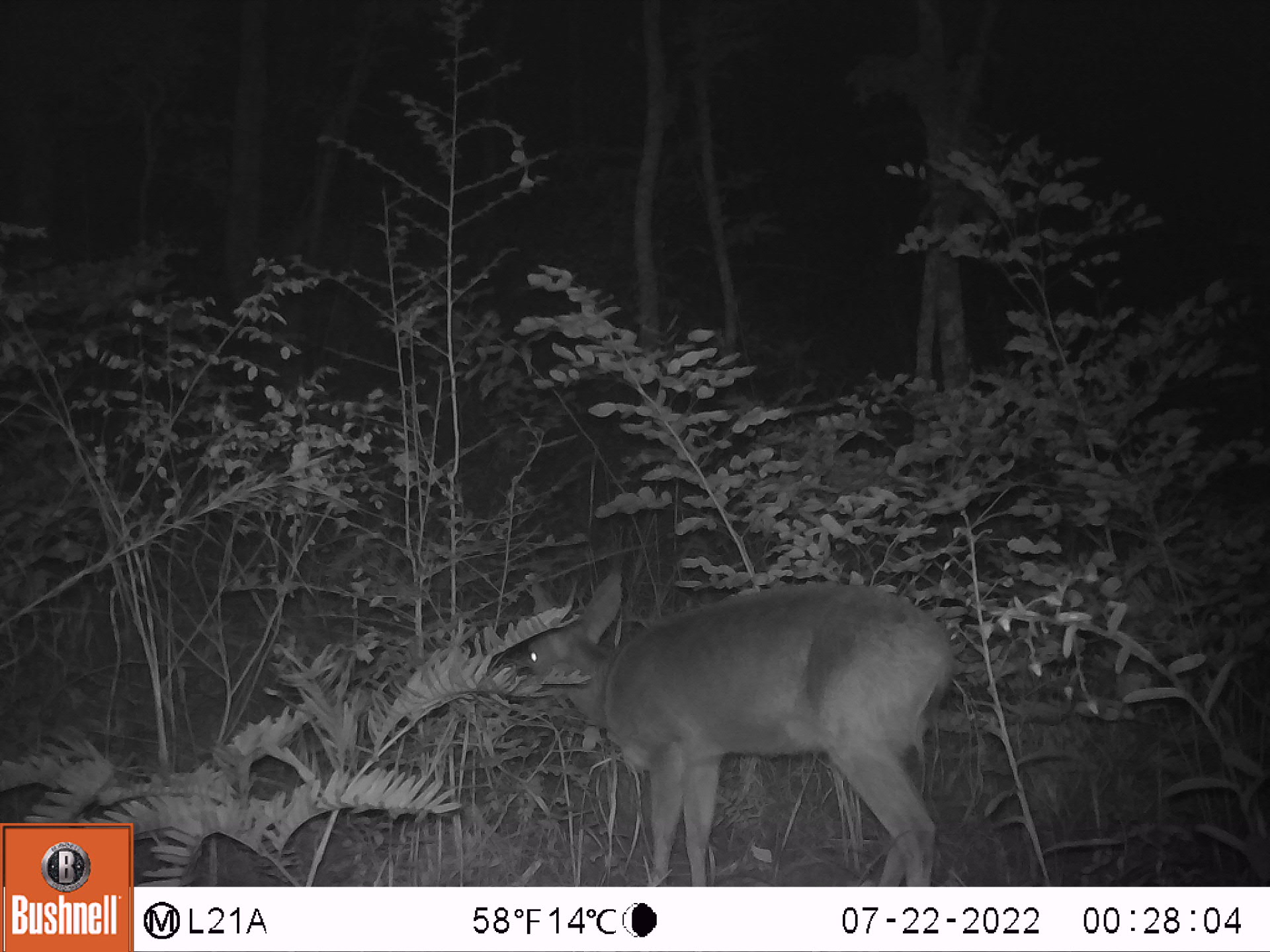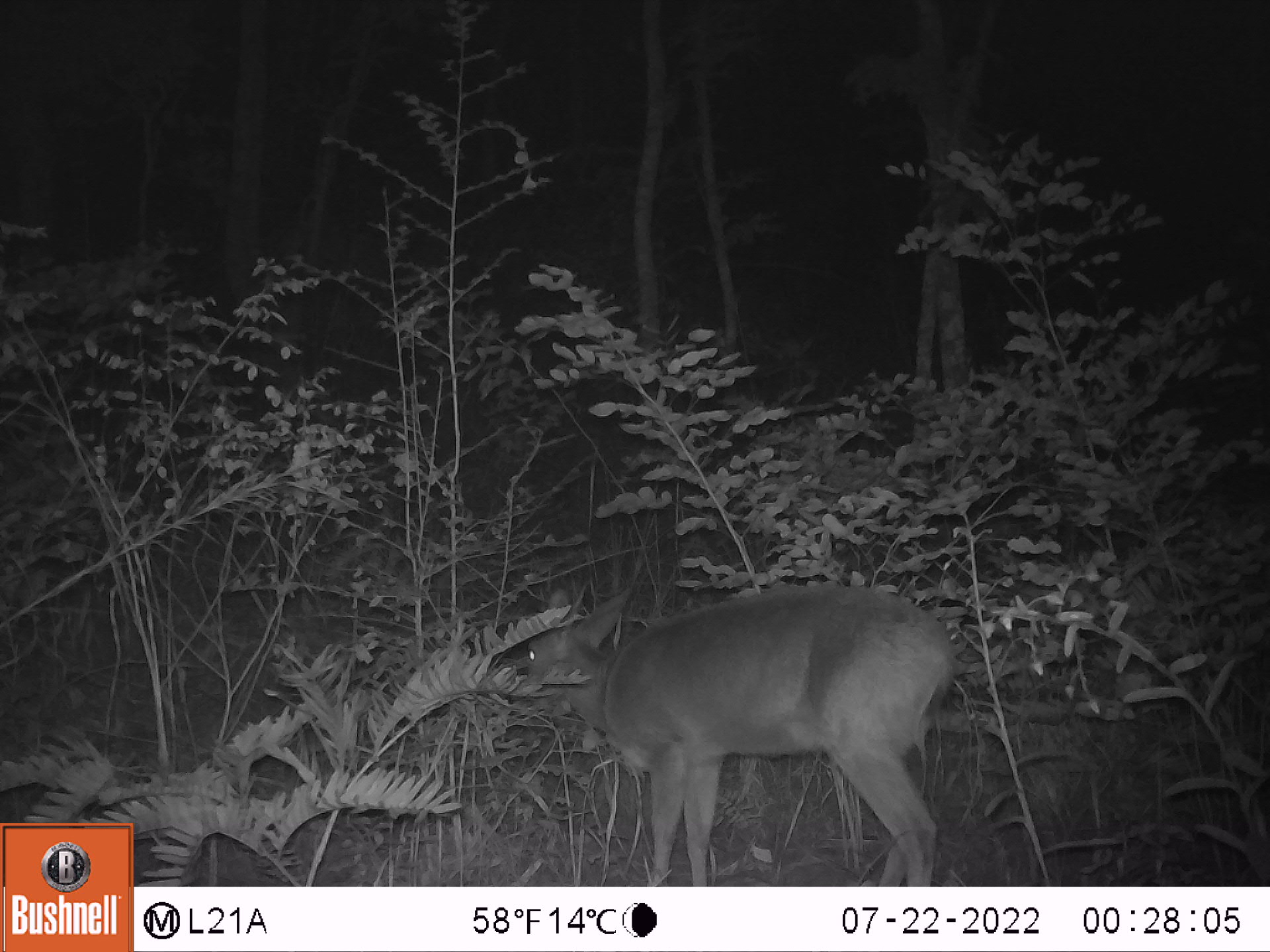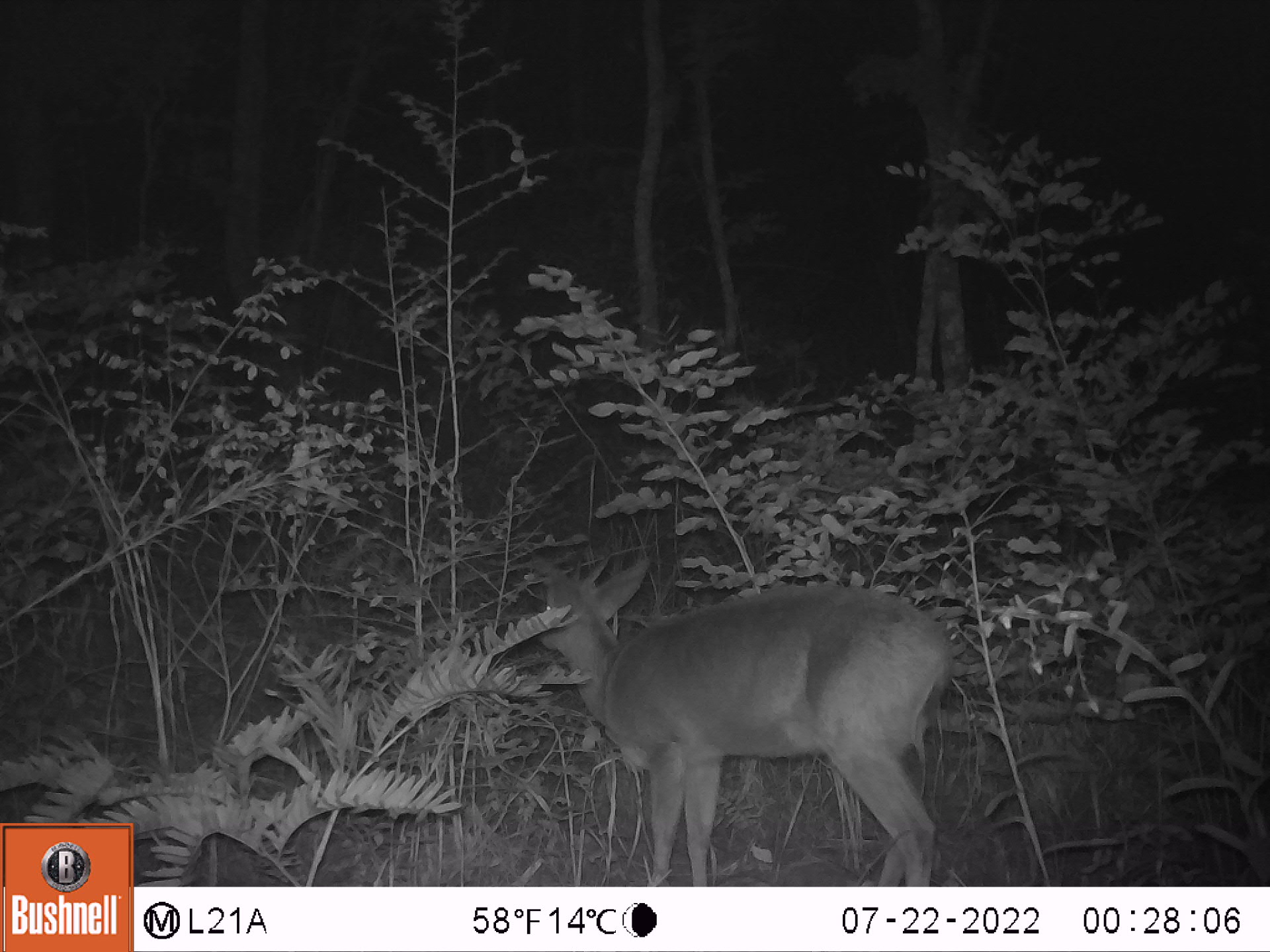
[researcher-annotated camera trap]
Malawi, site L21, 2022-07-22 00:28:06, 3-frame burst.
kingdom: Animalia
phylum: Chordata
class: Mammalia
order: Artiodactyla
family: Bovidae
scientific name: Antilopinae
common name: small antelope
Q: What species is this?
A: Small antelope (Antilopinae).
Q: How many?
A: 1.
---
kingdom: Animalia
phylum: Chordata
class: Mammalia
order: Artiodactyla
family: Bovidae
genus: Sylvicapra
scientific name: Sylvicapra grimmia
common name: common duiker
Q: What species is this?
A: Common duiker (Sylvicapra grimmia).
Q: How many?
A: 1.